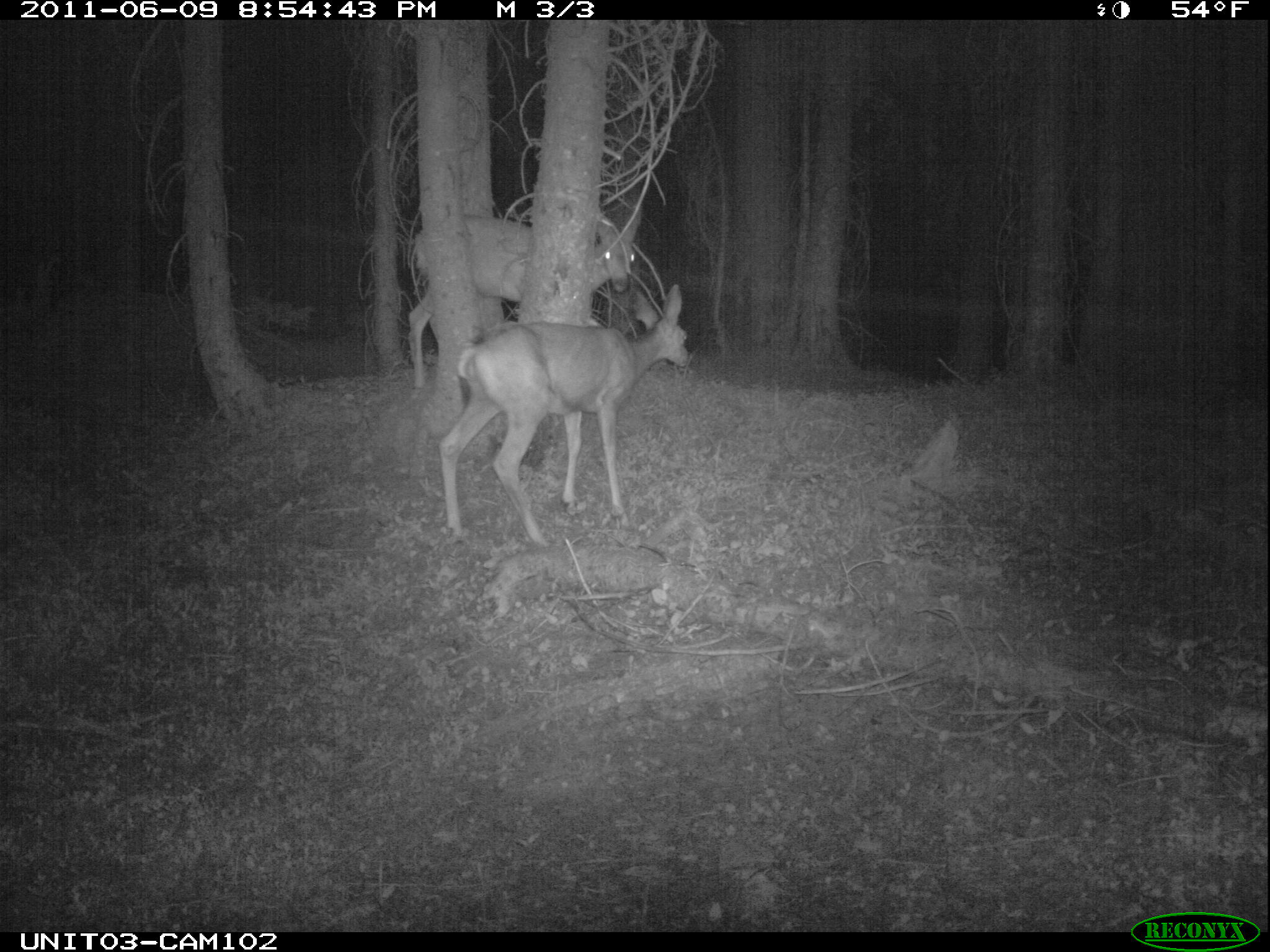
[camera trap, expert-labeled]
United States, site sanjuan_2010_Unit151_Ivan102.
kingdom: Animalia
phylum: Chordata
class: Mammalia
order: Artiodactyla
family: Cervidae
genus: Odocoileus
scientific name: Odocoileus hemionus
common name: mule deer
Odocoileus hemionus (mule deer).